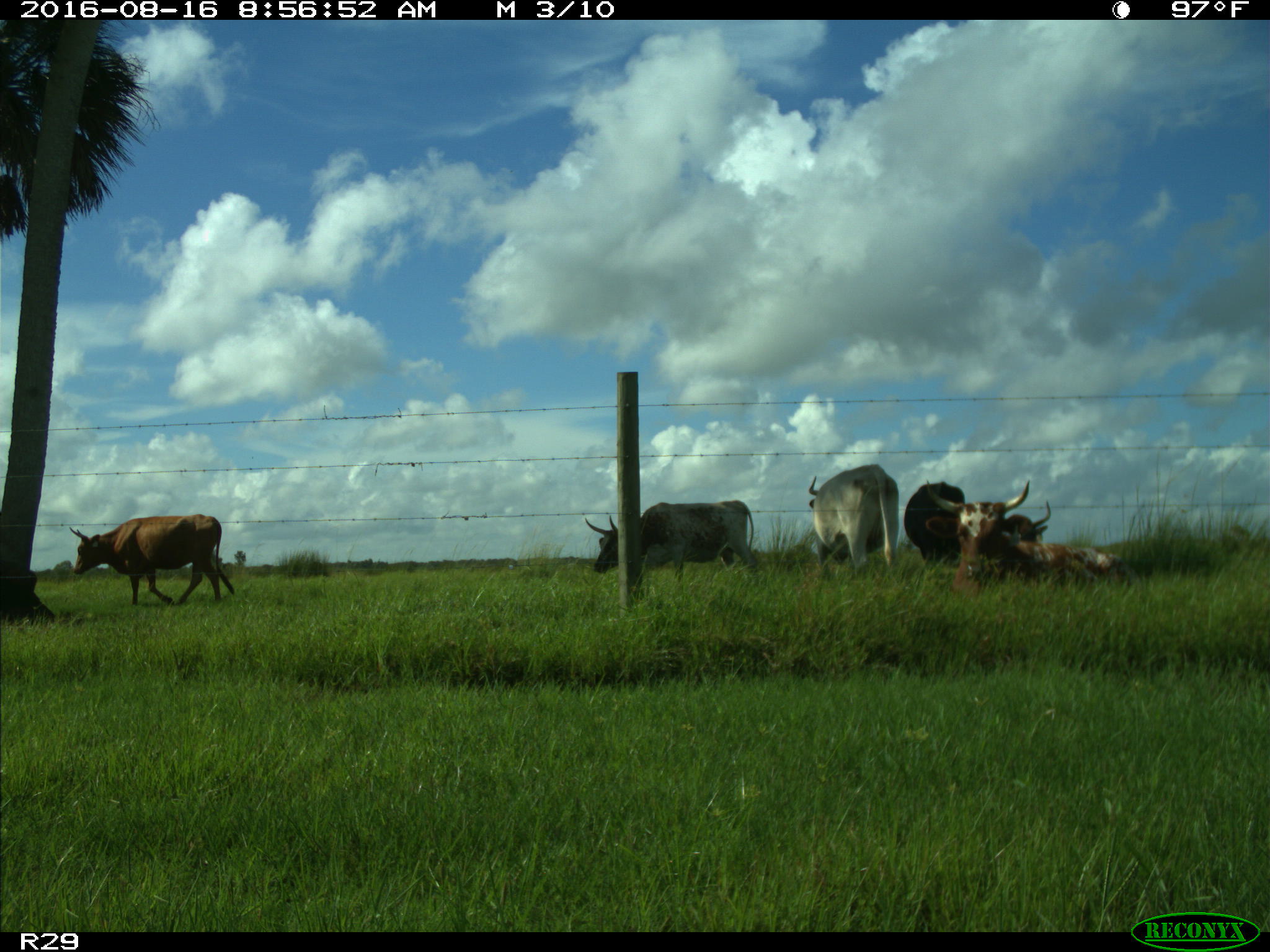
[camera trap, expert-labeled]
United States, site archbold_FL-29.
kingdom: Animalia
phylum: Chordata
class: Mammalia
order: Artiodactyla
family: Bovidae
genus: Bos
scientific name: Bos taurus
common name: domestic cow